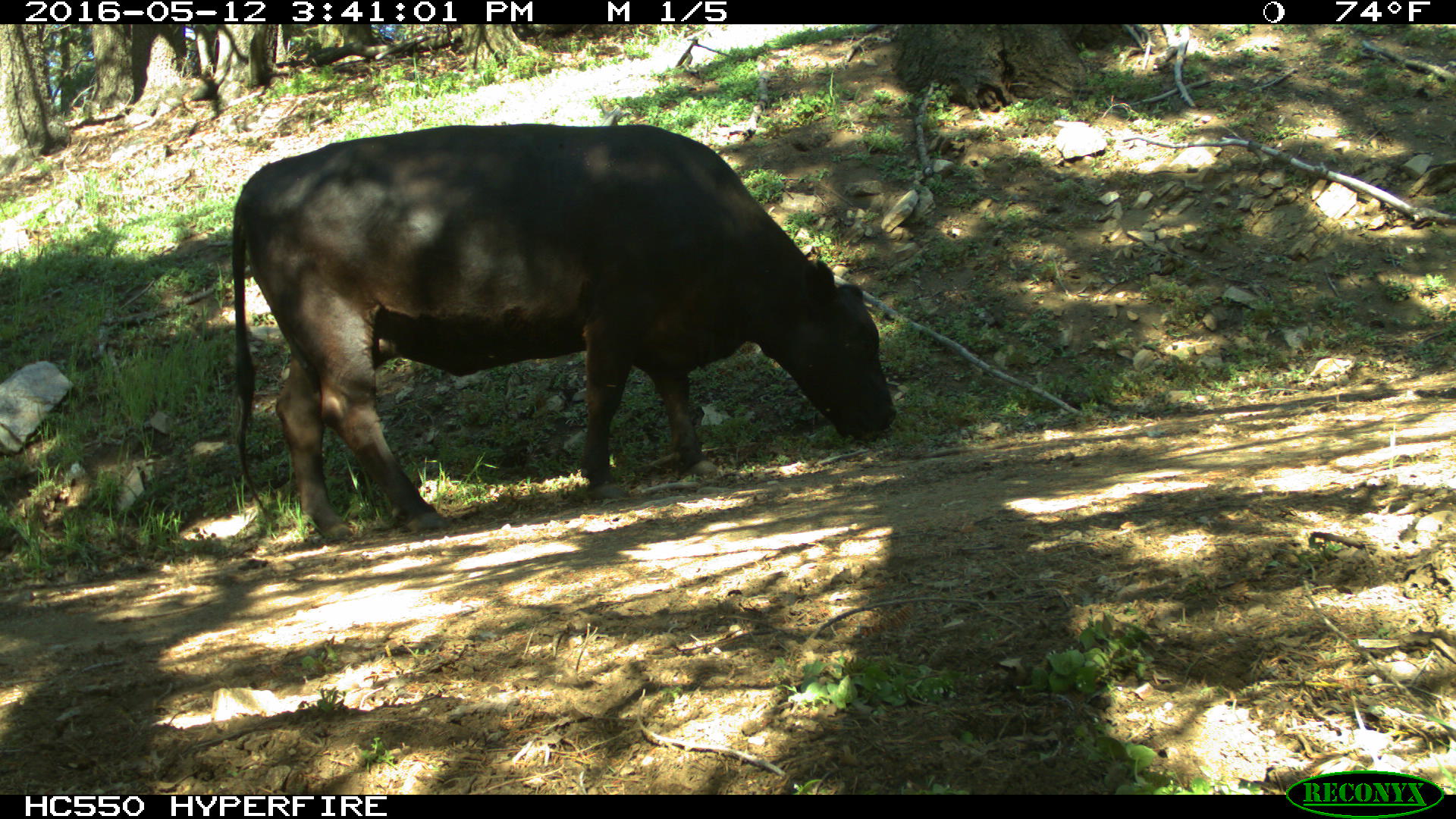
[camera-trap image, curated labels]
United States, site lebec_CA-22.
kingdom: Animalia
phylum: Chordata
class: Mammalia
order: Artiodactyla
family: Bovidae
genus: Bos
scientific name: Bos taurus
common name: domestic cow